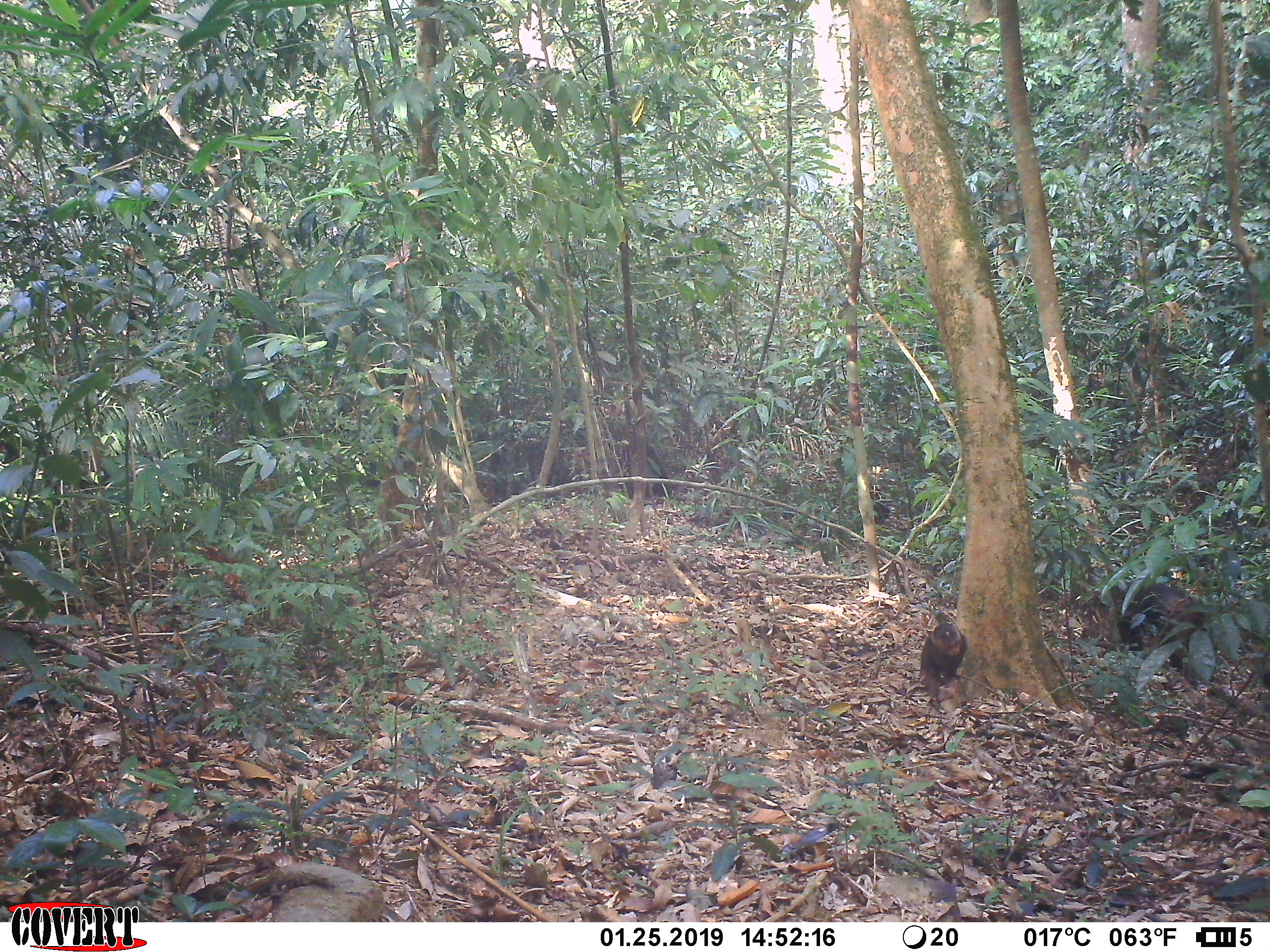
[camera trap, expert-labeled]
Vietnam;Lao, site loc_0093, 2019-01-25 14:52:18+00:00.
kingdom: Animalia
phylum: Chordata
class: Mammalia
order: Primates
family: Cercopithecidae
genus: Macaca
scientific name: Macaca arctoides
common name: stump-tailed macaque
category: stump tailed macaque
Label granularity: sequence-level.